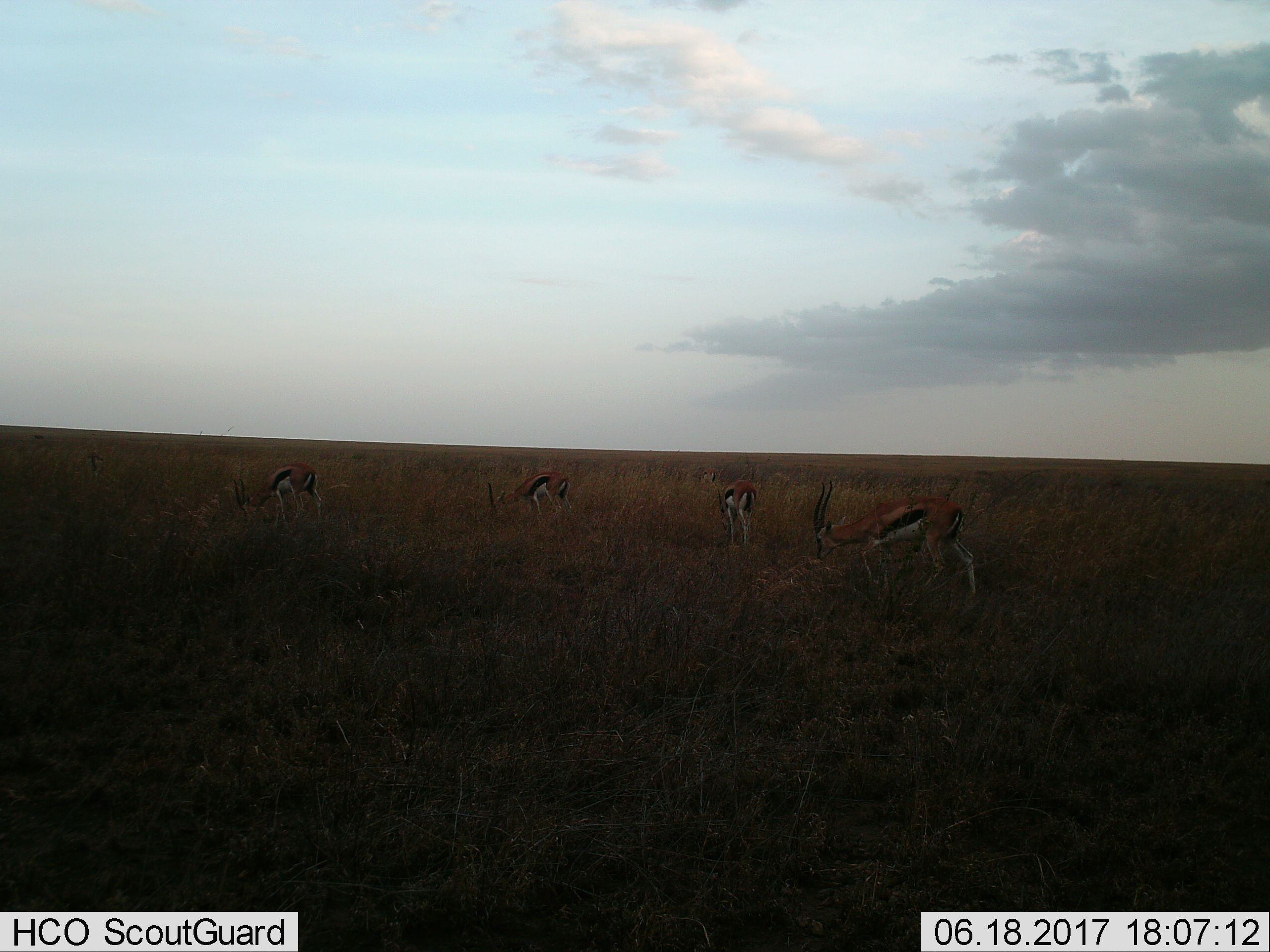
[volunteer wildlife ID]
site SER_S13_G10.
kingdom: Animalia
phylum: Chordata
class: Mammalia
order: Artiodactyla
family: Bovidae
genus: Eudorcas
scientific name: Eudorcas thomsonii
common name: thomson's gazelle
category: gazellethomsons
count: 5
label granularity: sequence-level